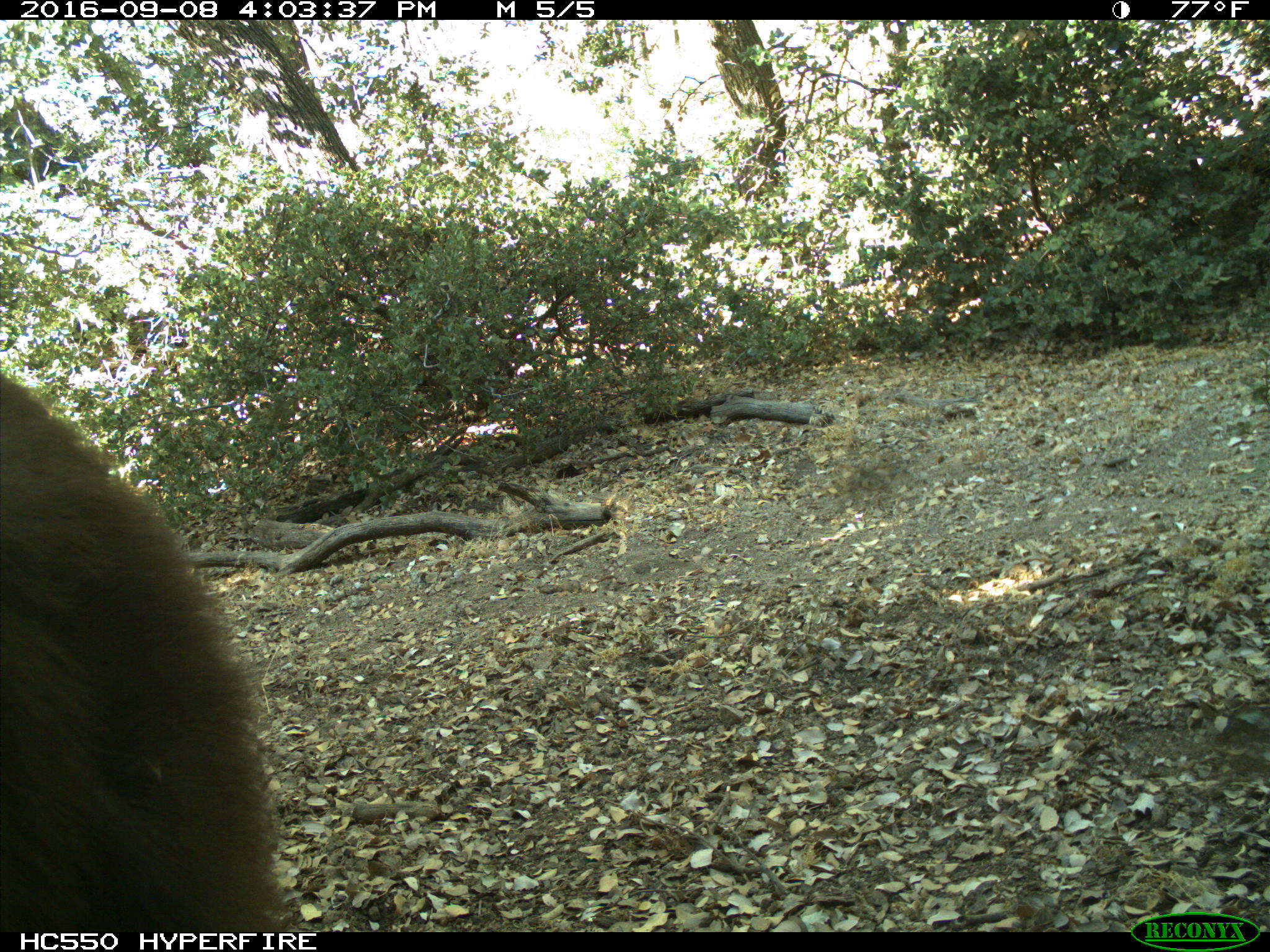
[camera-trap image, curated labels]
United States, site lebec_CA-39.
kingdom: Animalia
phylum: Chordata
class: Mammalia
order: Carnivora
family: Ursidae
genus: Ursus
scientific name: Ursus americanus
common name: american black bear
Ursus americanus (american black bear).